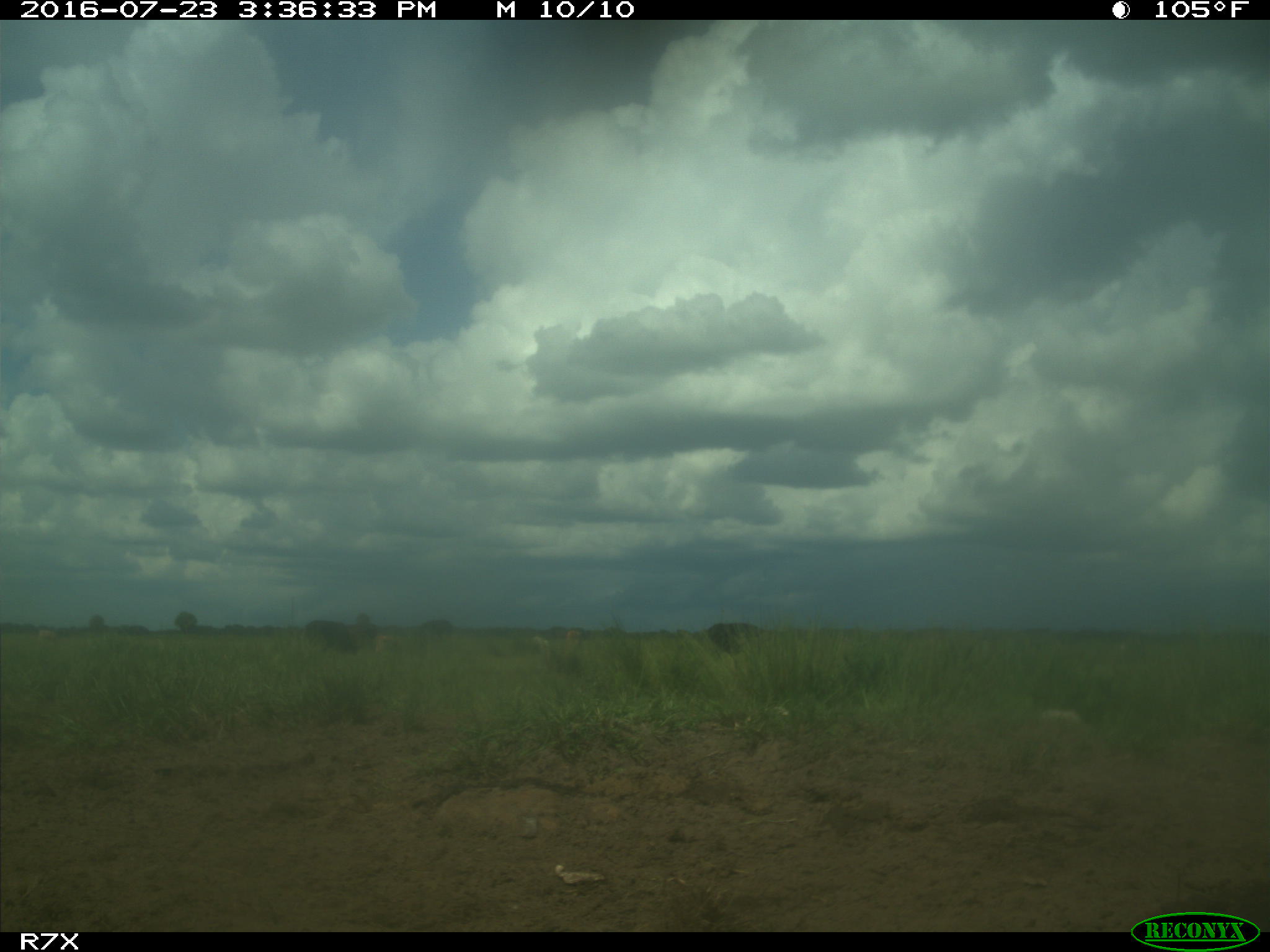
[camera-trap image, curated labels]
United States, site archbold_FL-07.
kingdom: Animalia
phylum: Chordata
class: Mammalia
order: Artiodactyla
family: Bovidae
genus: Bos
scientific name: Bos taurus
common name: domestic cow